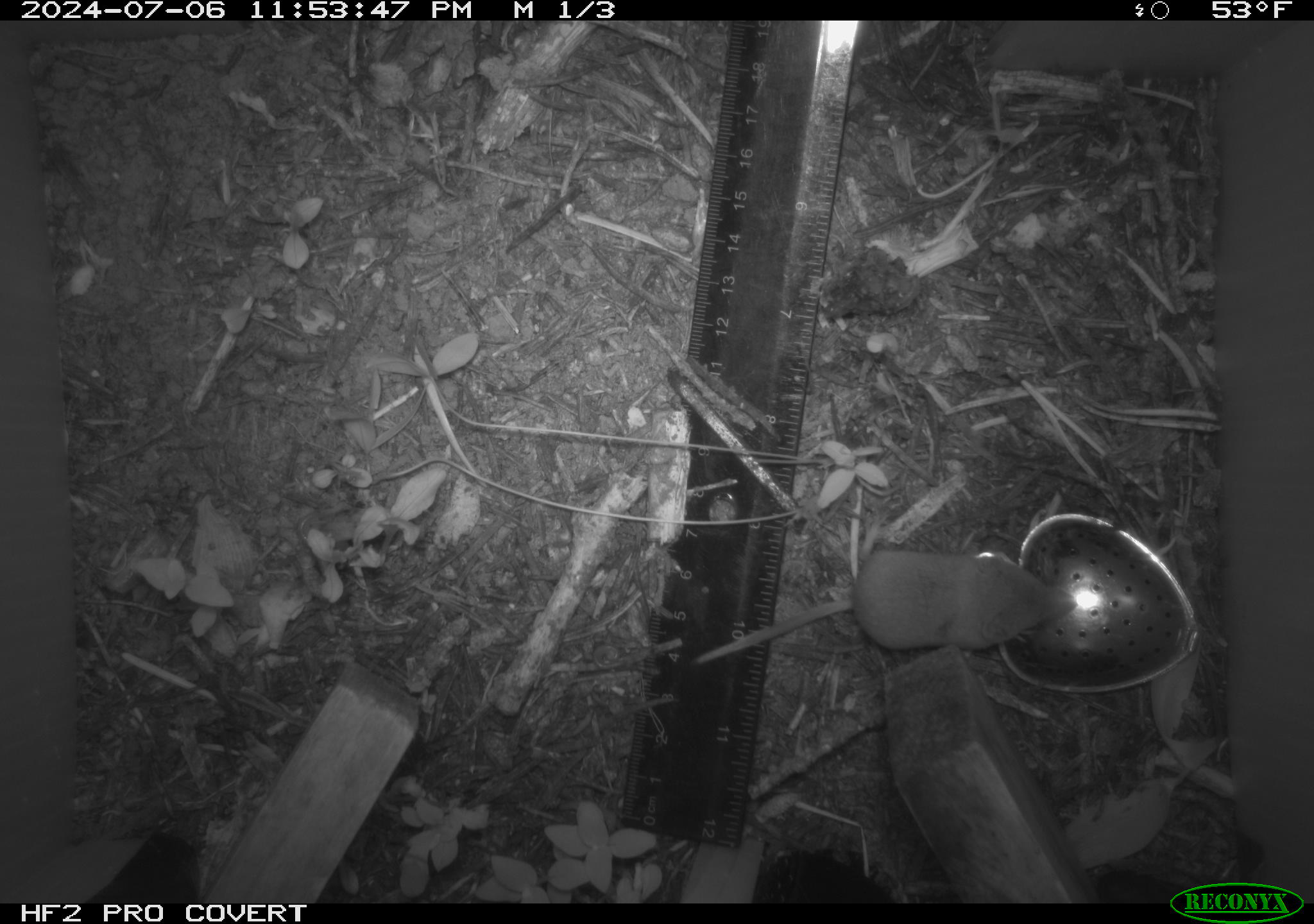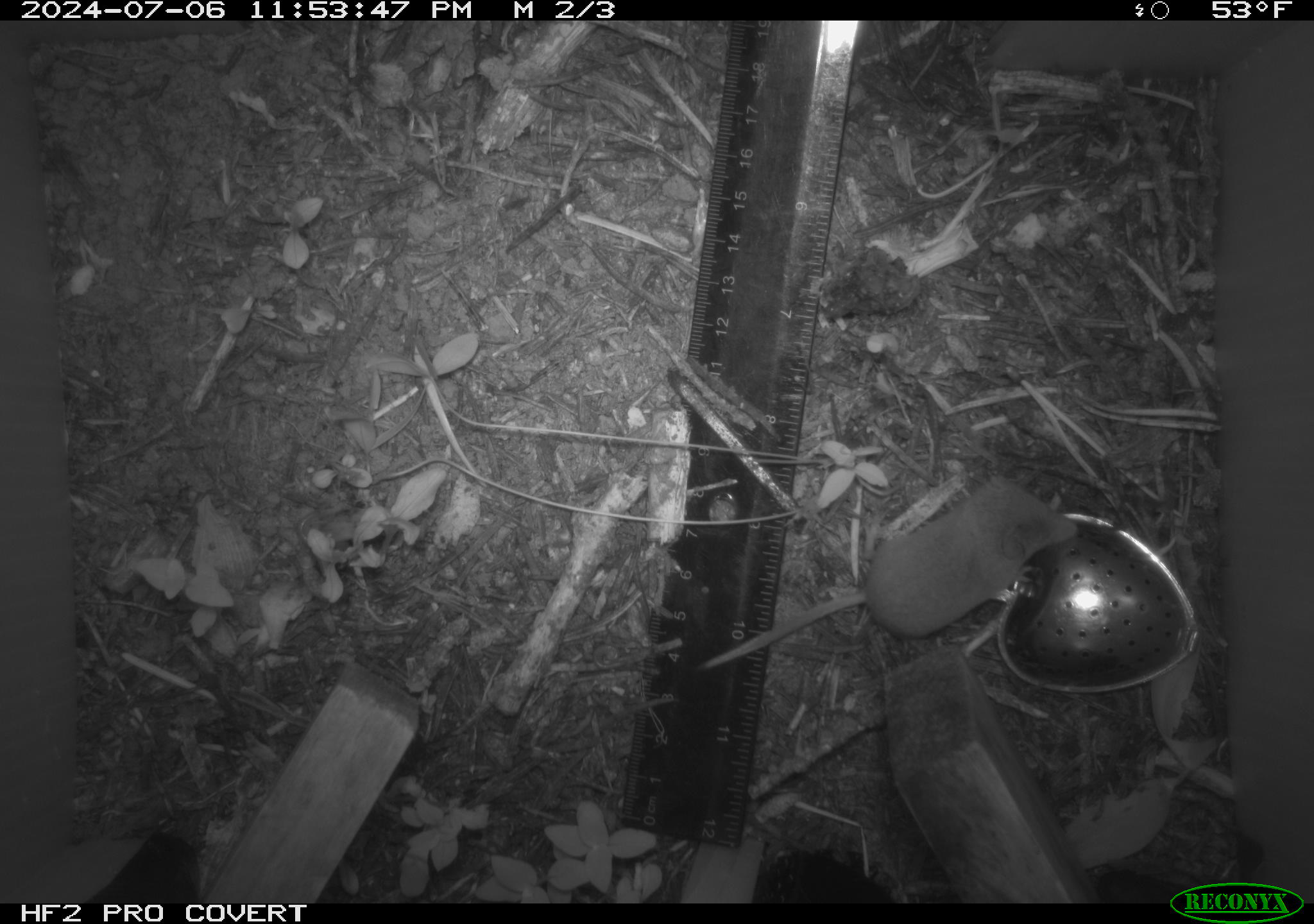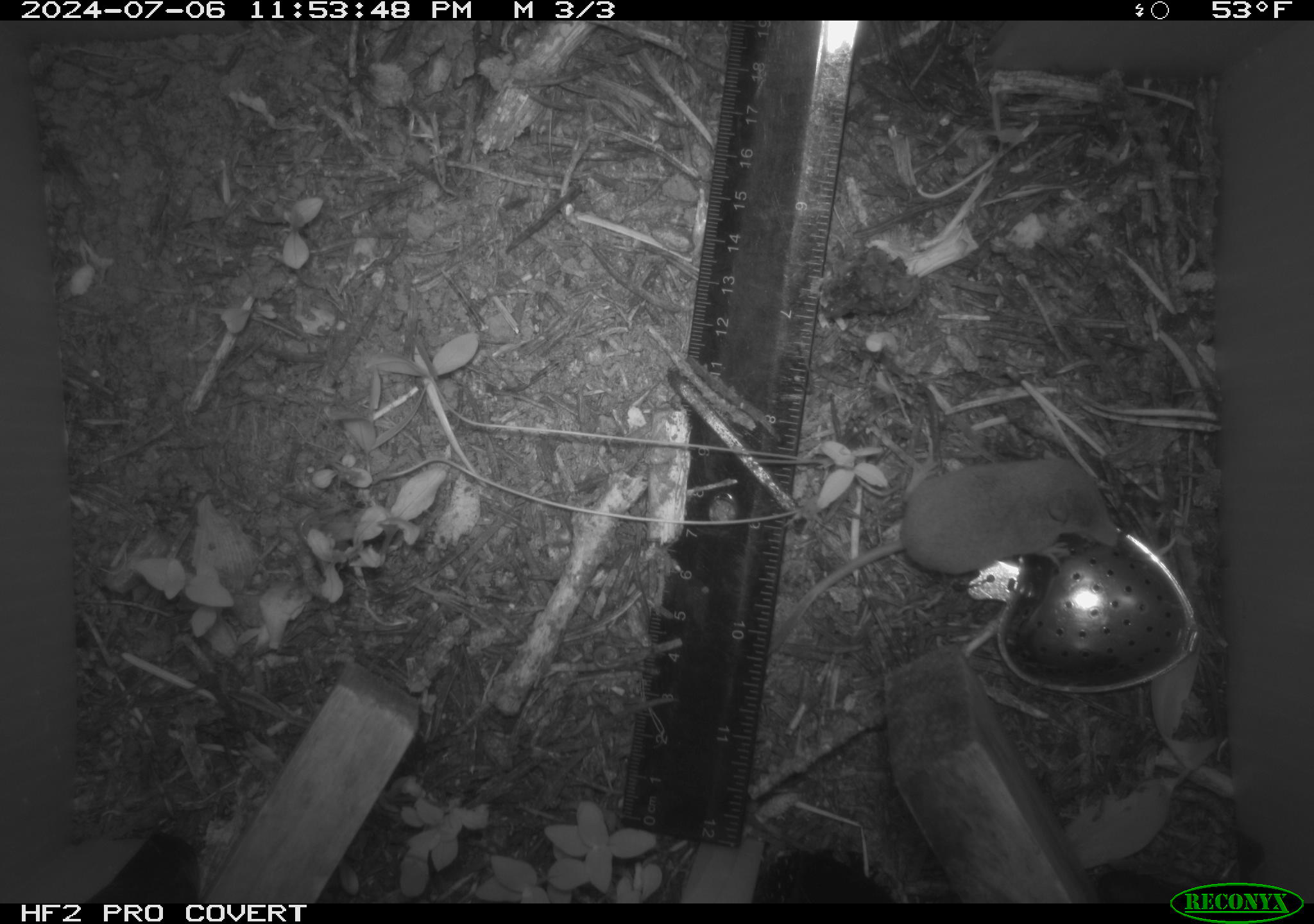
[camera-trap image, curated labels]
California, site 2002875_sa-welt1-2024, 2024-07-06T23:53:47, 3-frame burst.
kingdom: Animalia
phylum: Chordata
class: Mammalia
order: Eulipotyphla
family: Soricidae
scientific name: Soricidae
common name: shrews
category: soricidae family